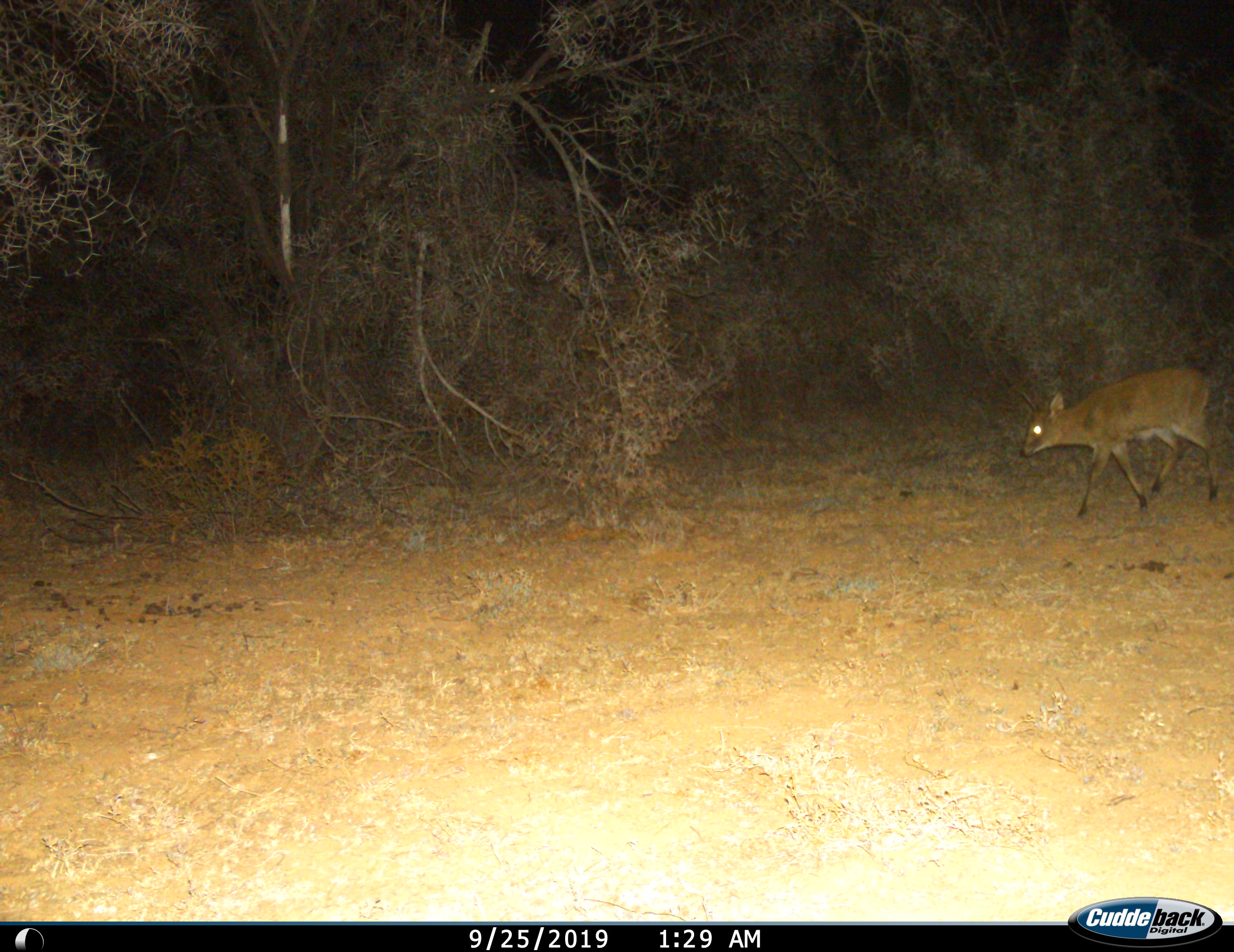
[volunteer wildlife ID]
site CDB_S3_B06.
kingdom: Animalia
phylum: Chordata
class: Mammalia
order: Artiodactyla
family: Bovidae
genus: Sylvicapra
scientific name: Sylvicapra grimmia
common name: common duiker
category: duikercommongrey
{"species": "duikercommongrey (common duiker) (Sylvicapra grimmia)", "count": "1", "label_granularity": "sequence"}